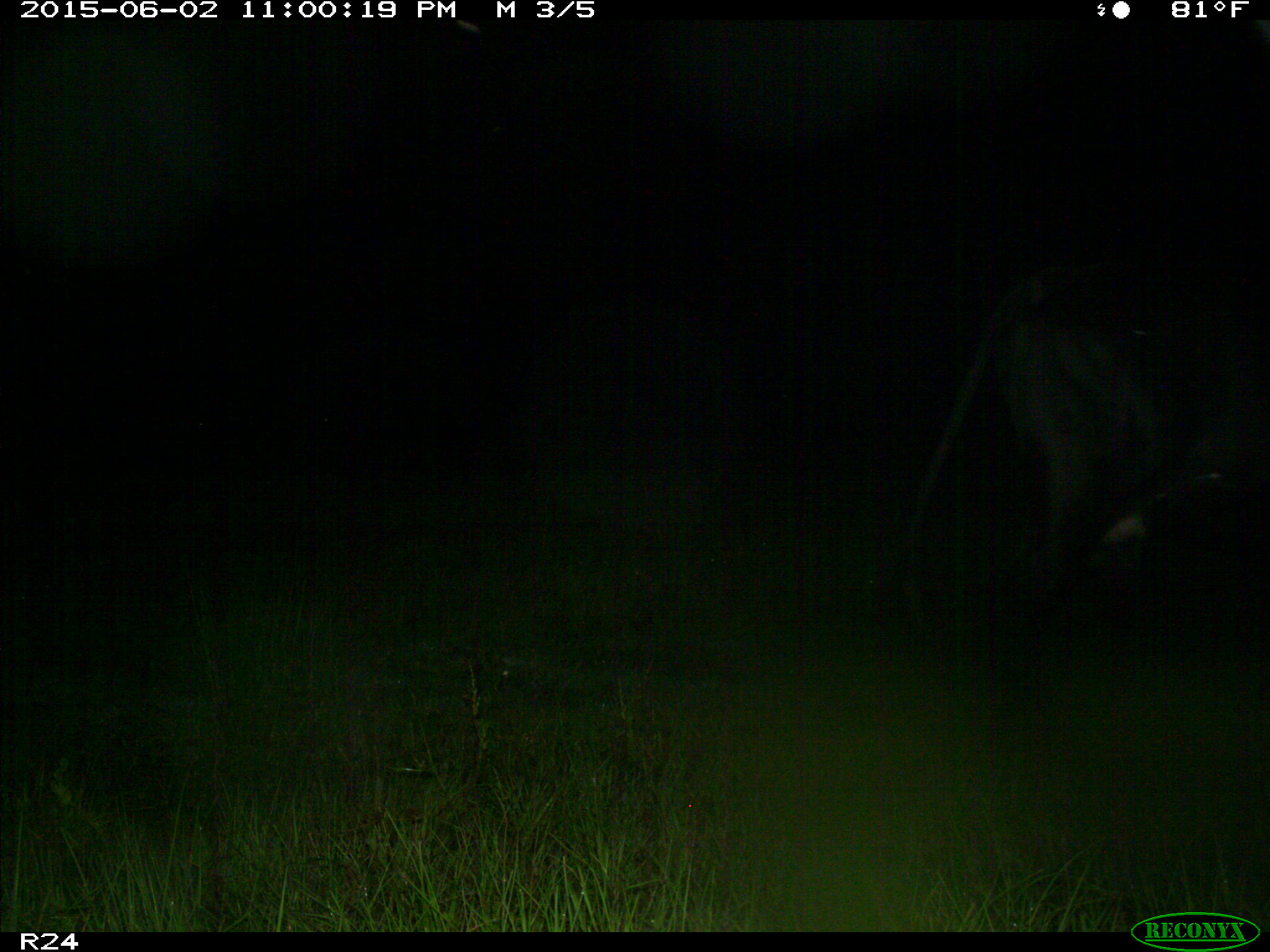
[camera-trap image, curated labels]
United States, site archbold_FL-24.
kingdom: Animalia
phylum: Chordata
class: Mammalia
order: Artiodactyla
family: Bovidae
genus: Bos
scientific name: Bos taurus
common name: domestic cow